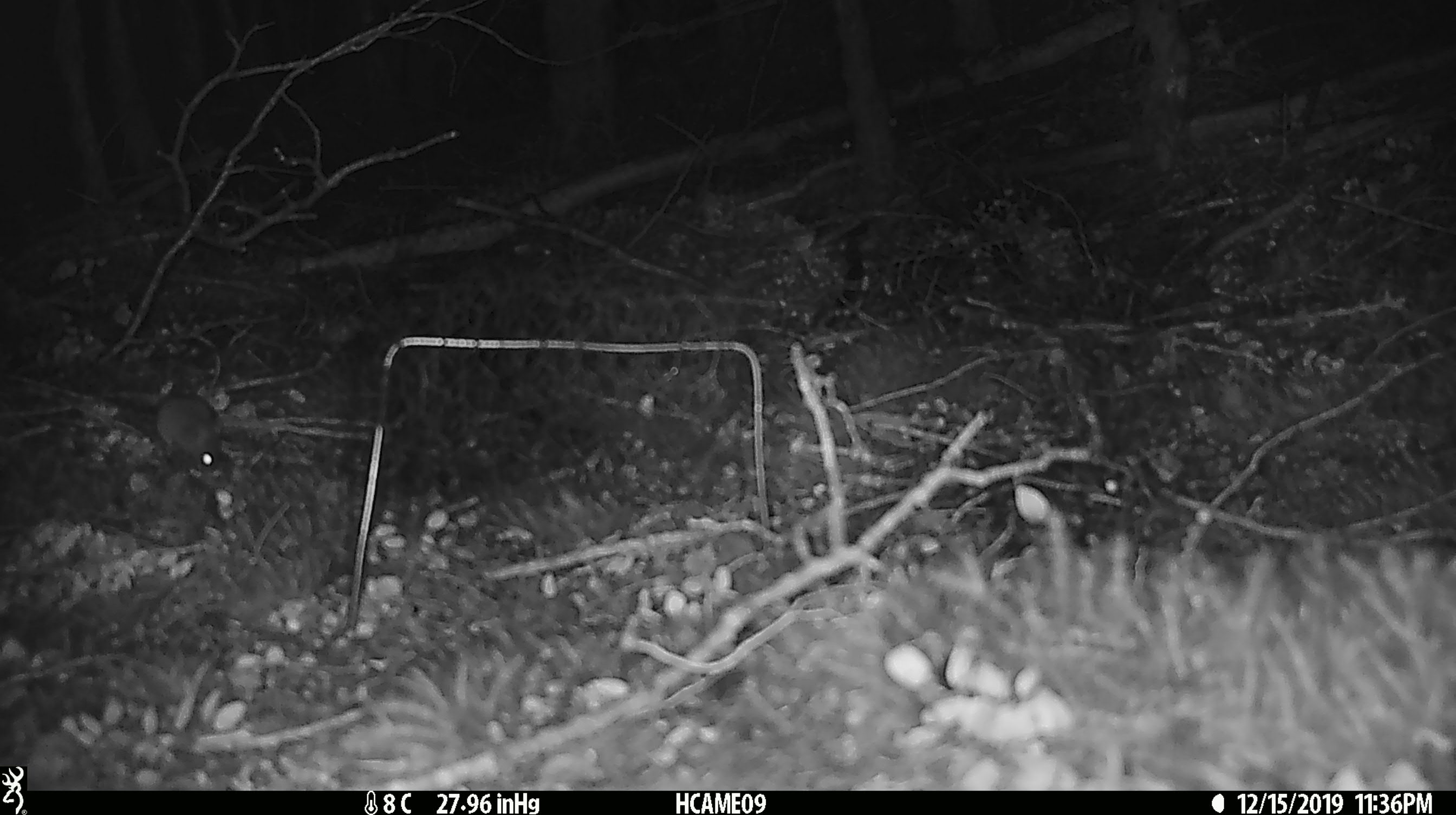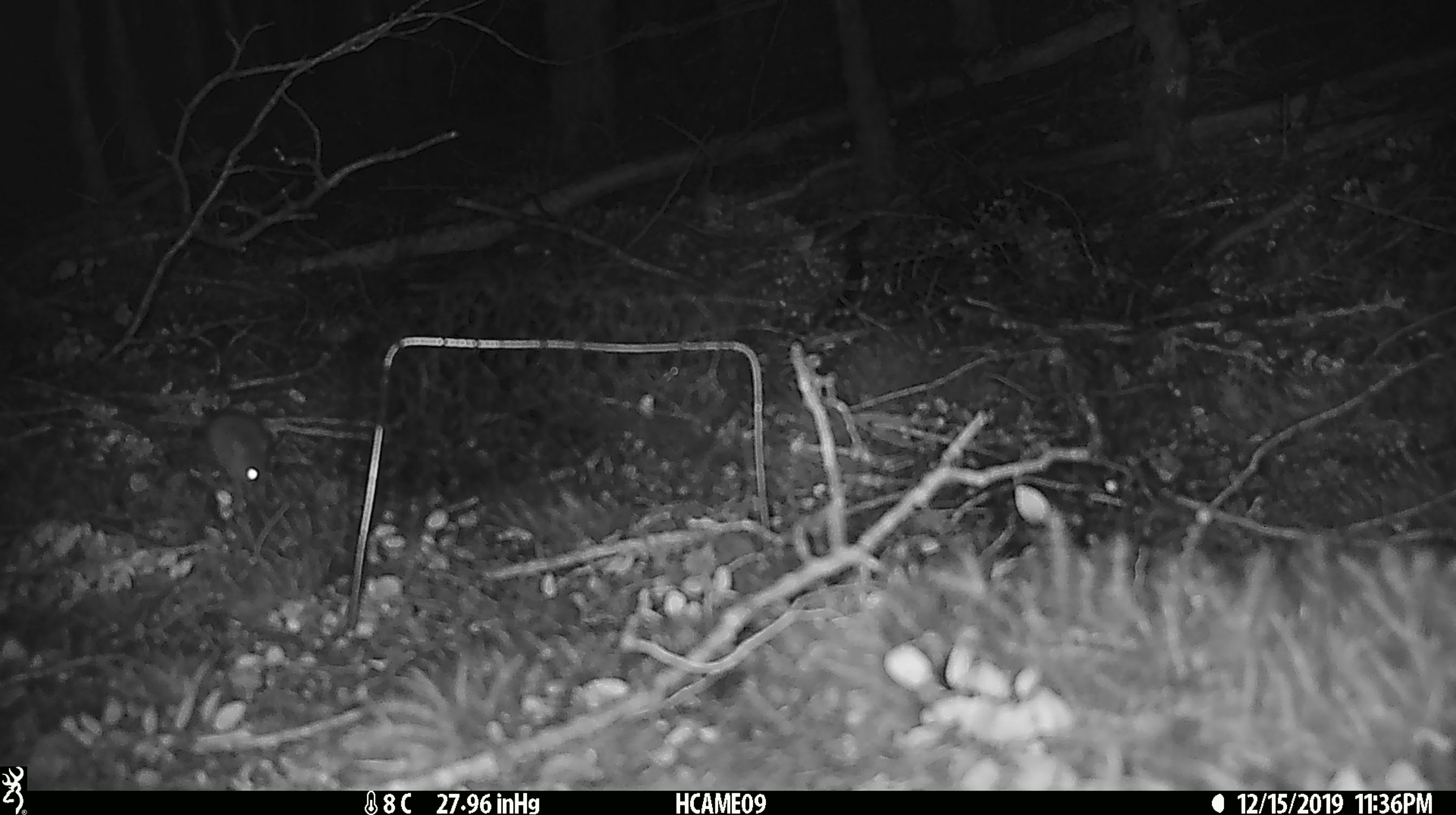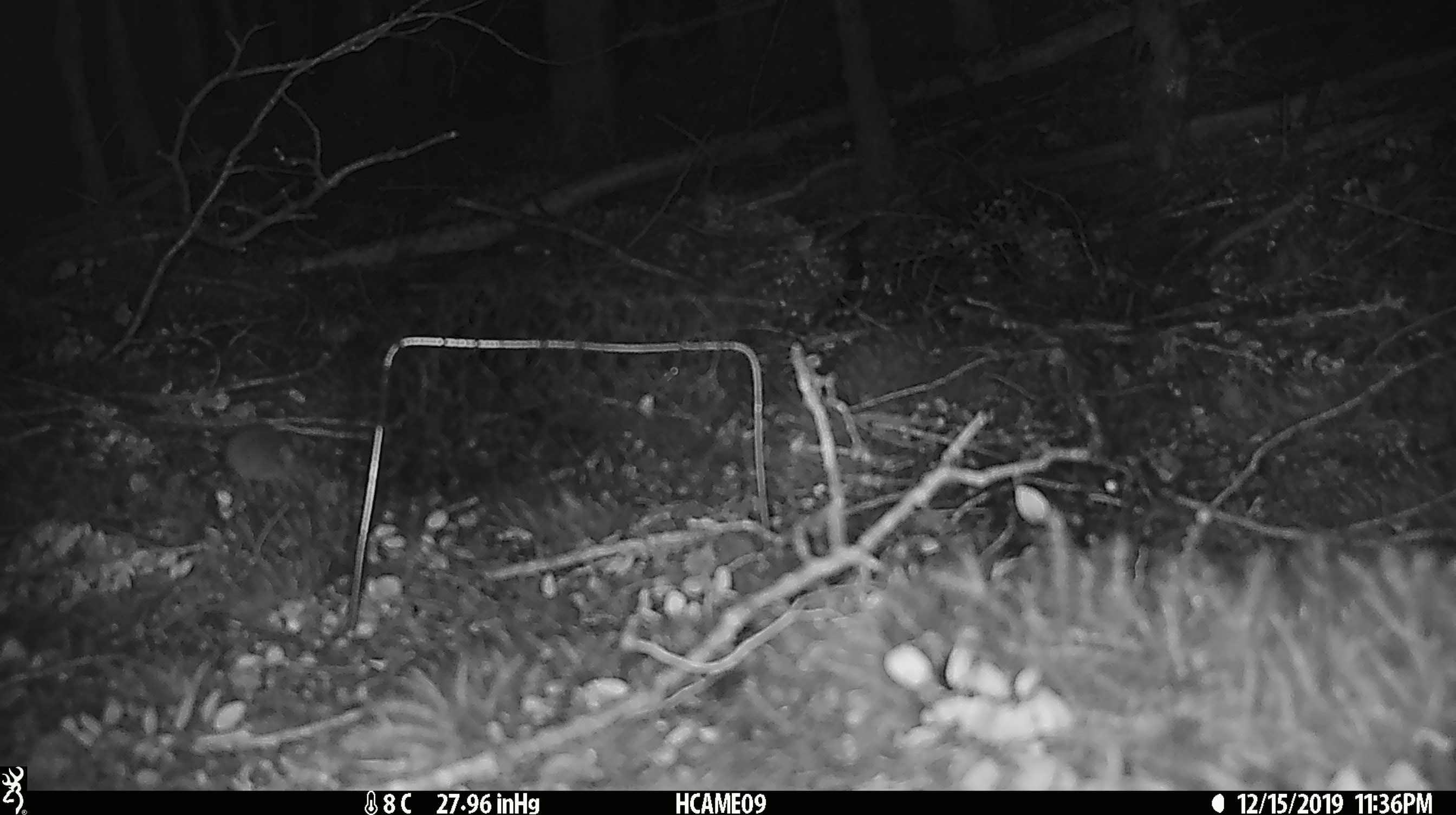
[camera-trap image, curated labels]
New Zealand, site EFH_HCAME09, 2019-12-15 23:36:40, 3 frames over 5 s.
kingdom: Animalia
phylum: Chordata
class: Mammalia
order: Rodentia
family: Muridae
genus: Mus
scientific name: Mus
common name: mouse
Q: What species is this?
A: Mouse (Mus).